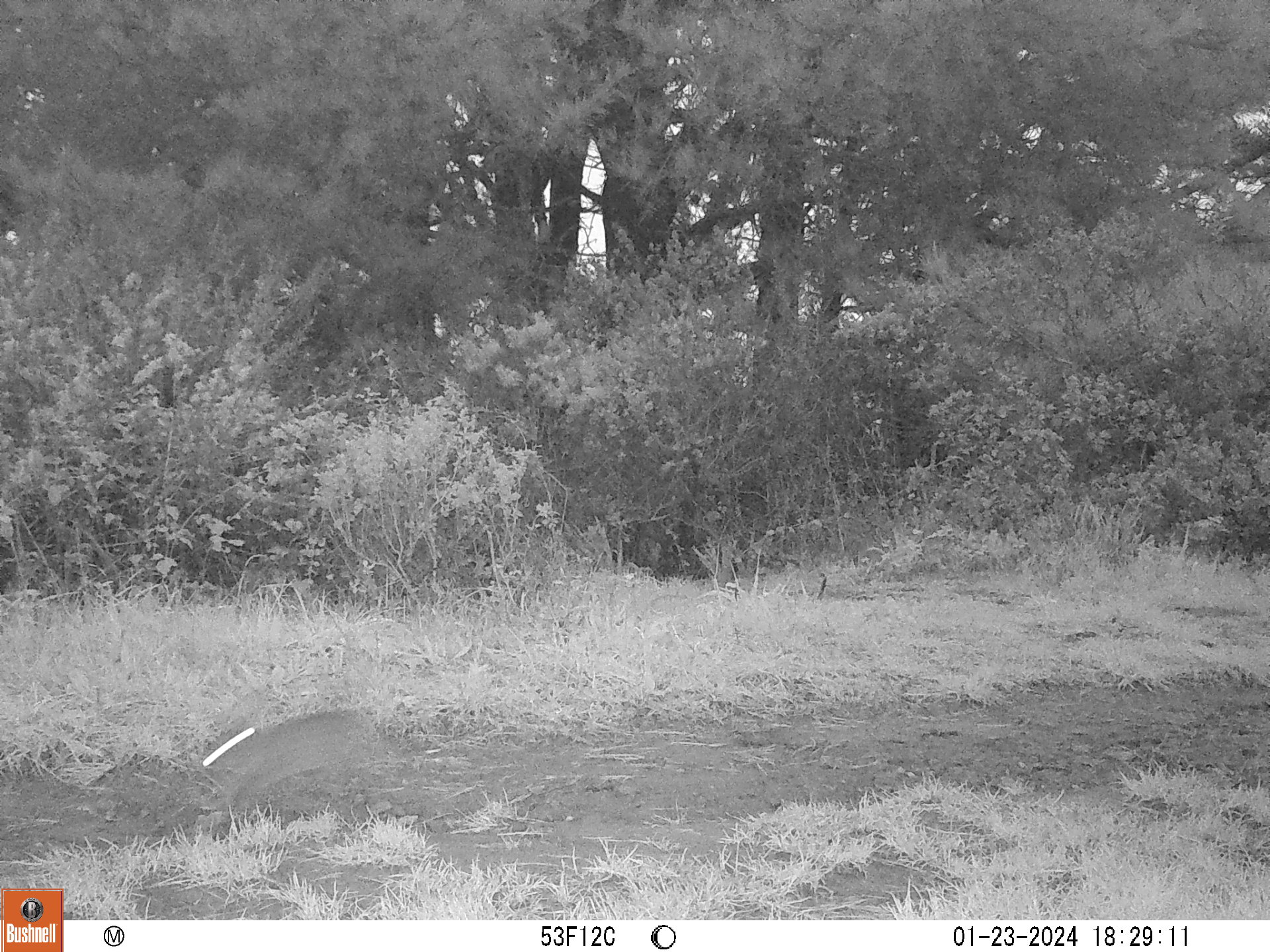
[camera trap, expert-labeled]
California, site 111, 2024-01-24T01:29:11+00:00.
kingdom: Animalia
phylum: Chordata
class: Mammalia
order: Lagomorpha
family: Leporidae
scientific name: Leporidae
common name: rabbit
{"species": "rabbit (Leporidae)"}